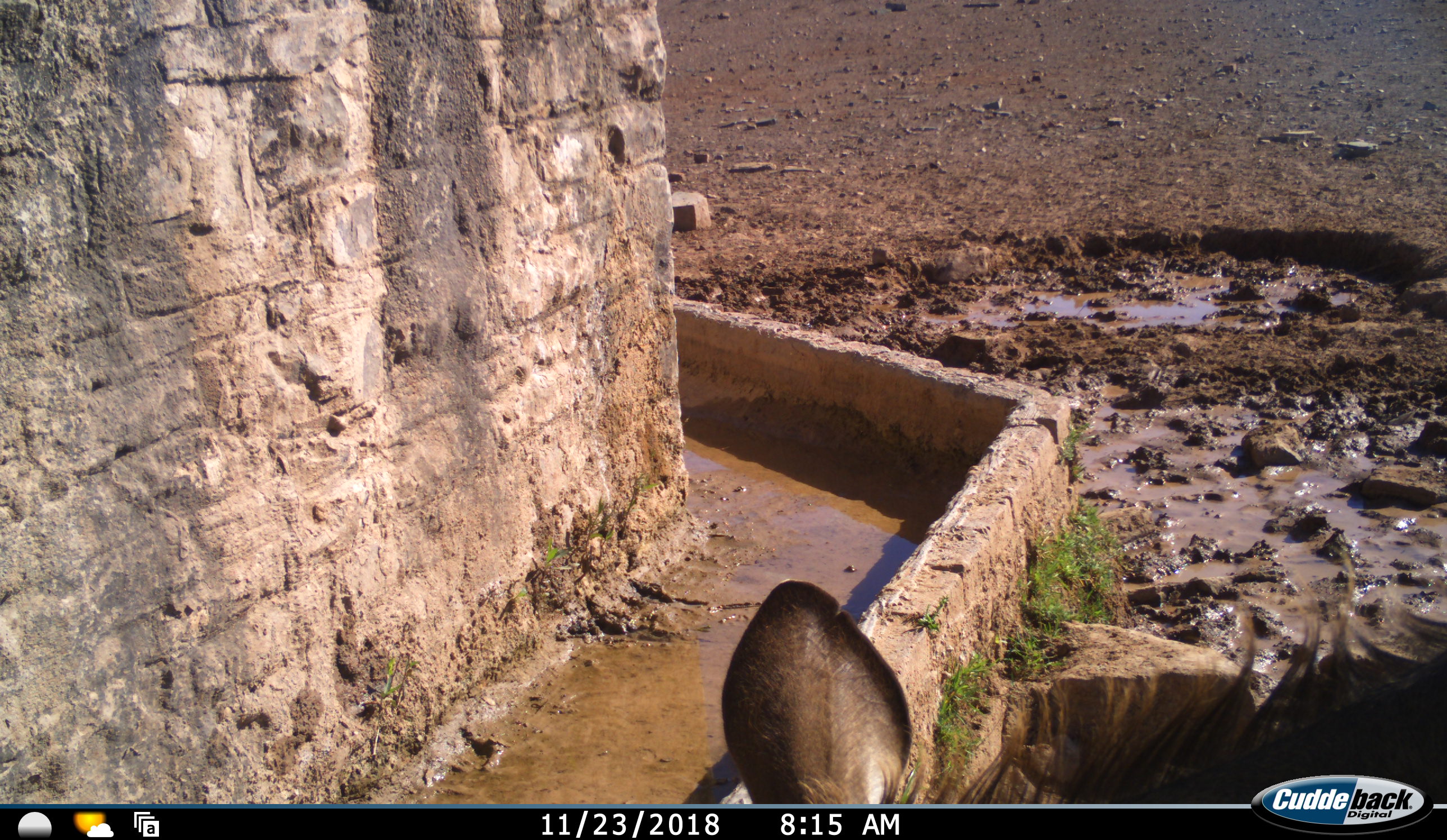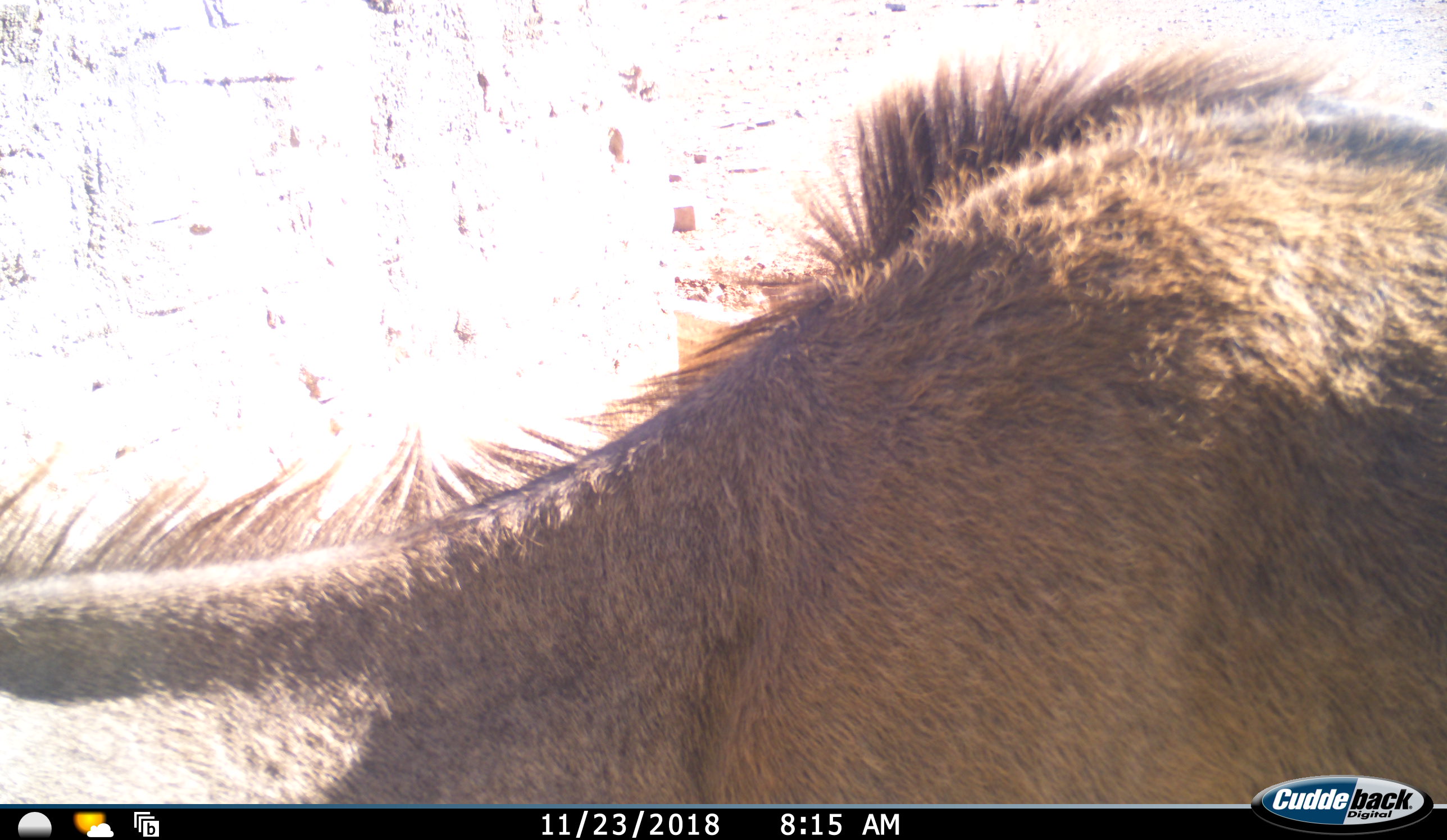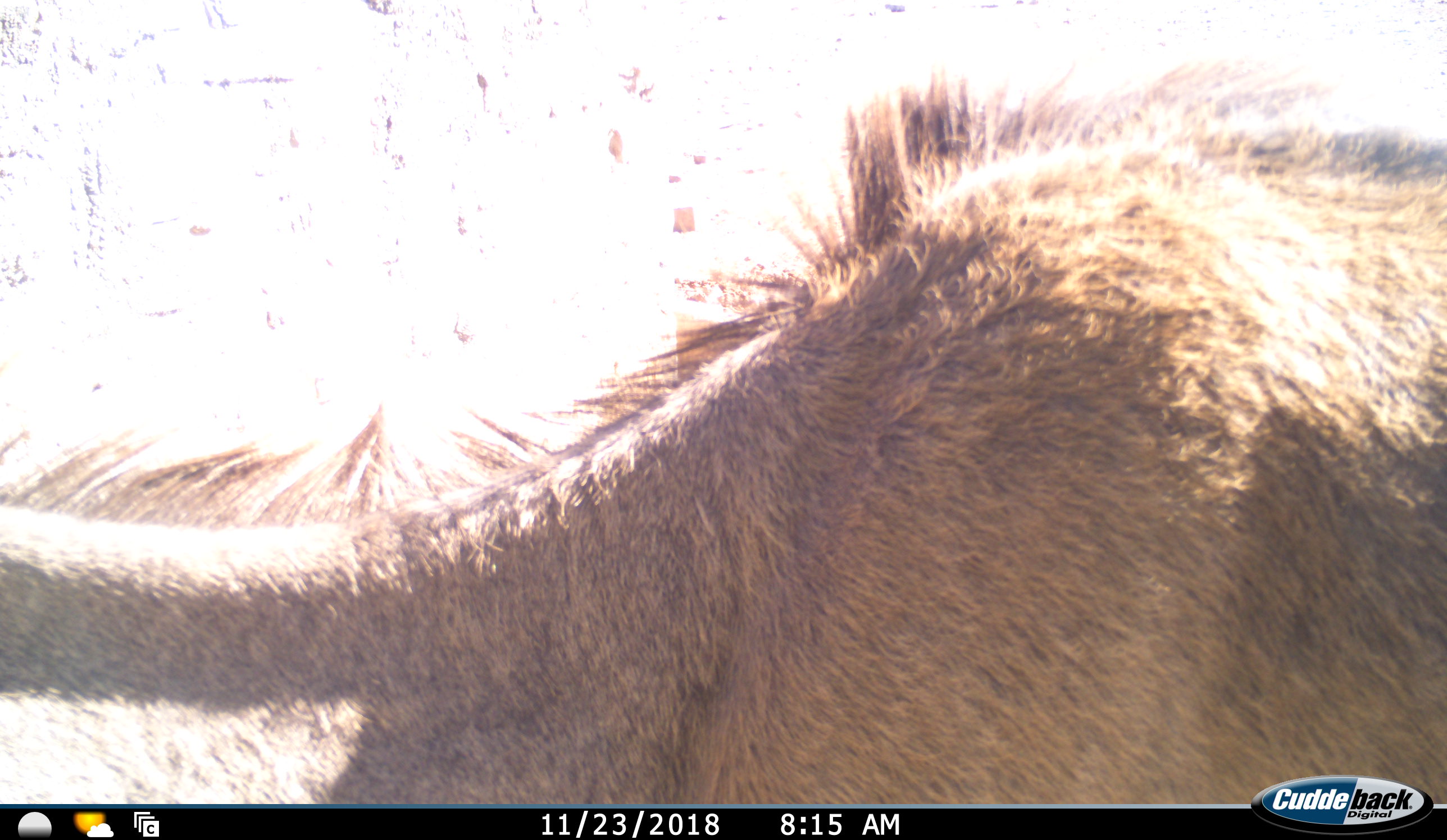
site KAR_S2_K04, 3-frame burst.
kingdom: Animalia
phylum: Chordata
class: Mammalia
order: Artiodactyla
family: Bovidae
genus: Tragelaphus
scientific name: Tragelaphus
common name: kudu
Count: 1.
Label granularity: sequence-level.